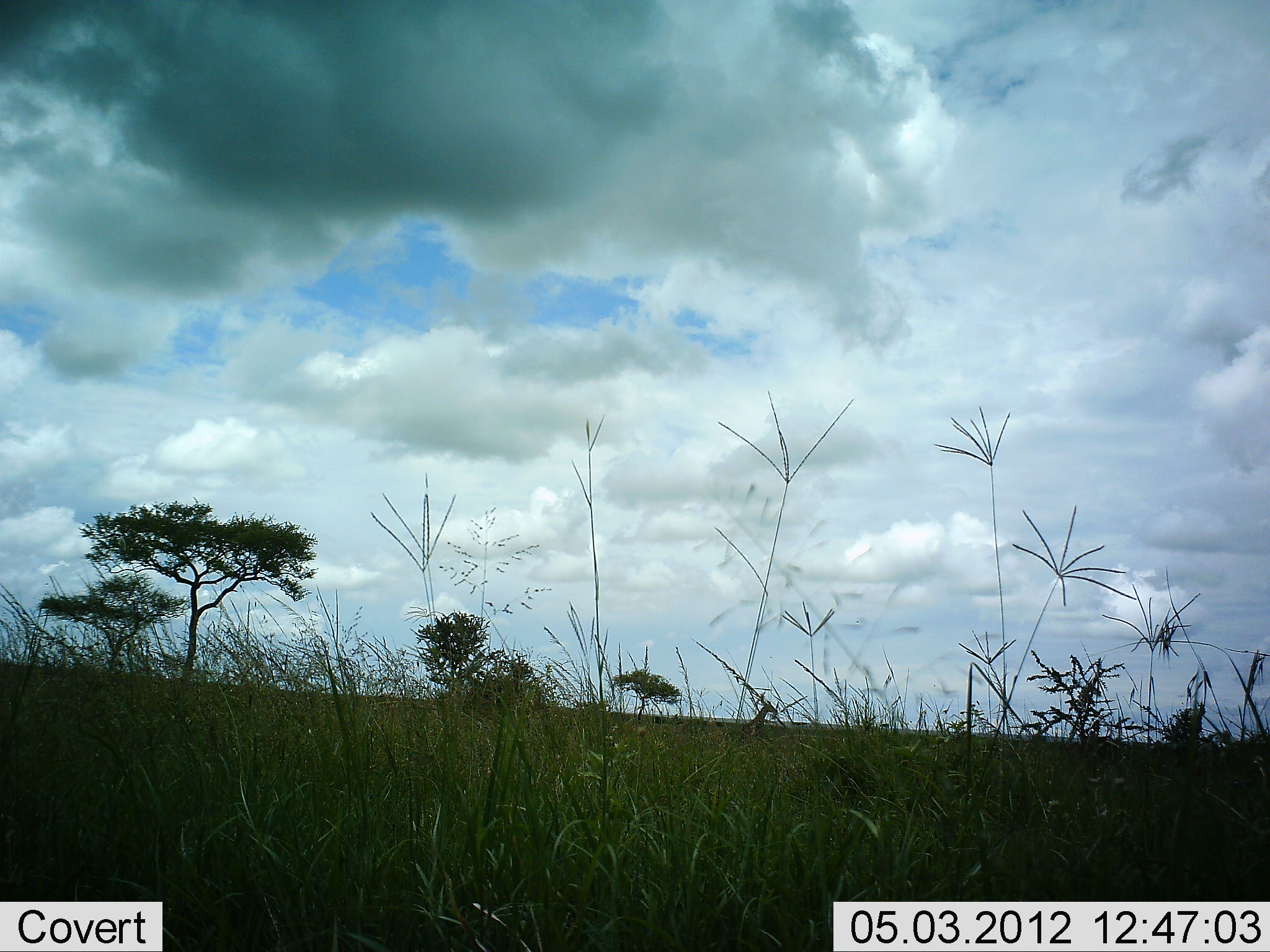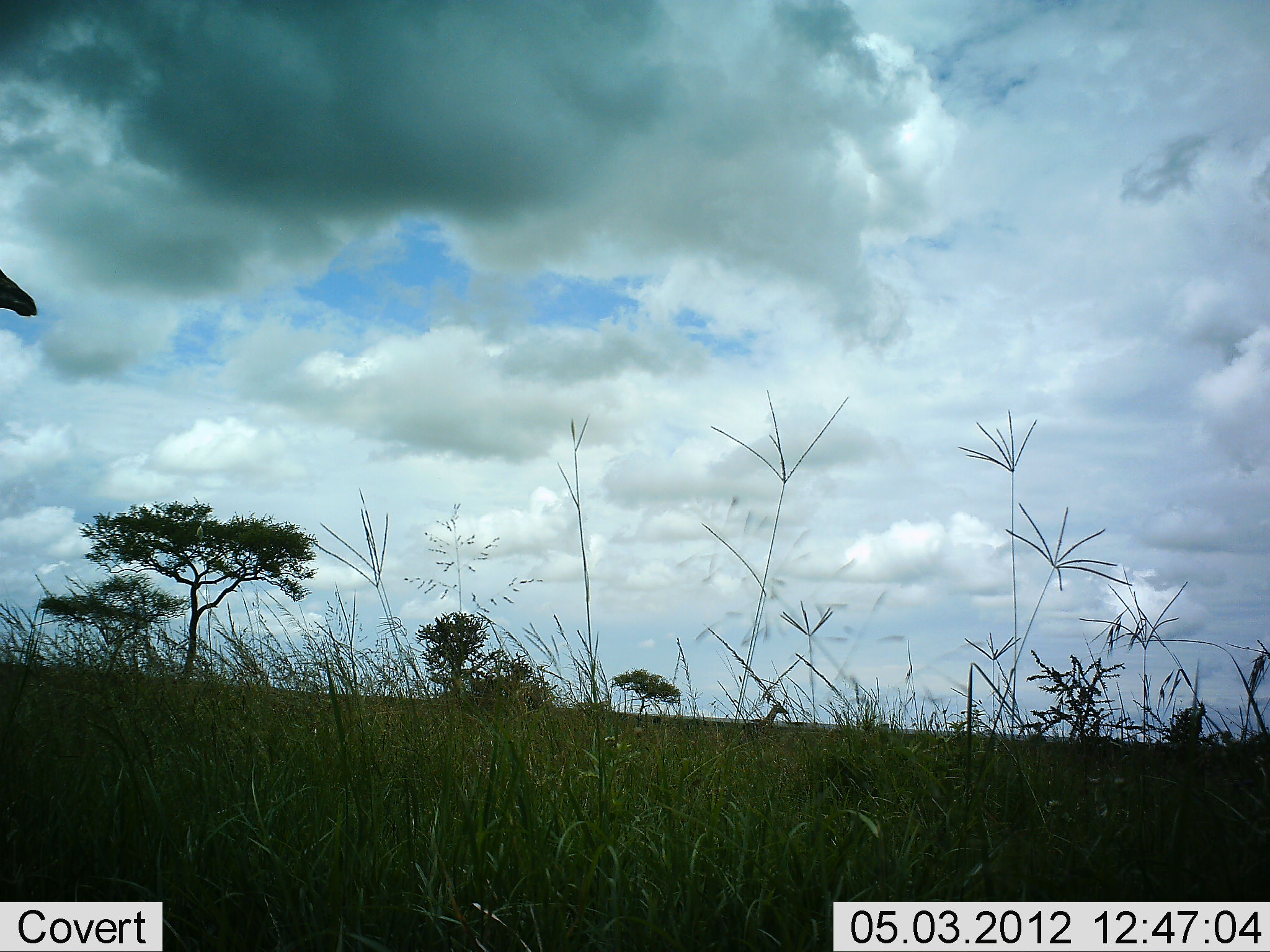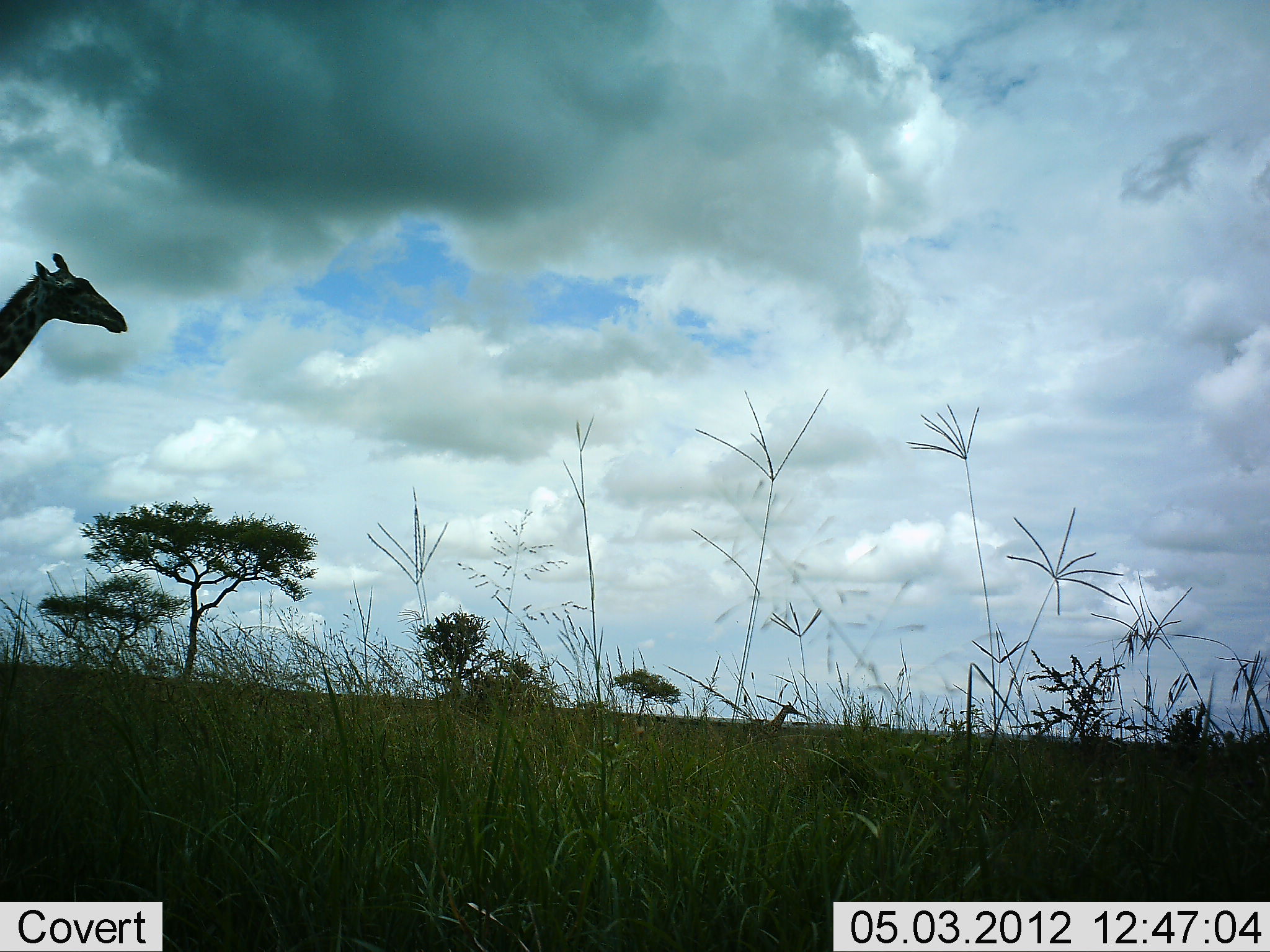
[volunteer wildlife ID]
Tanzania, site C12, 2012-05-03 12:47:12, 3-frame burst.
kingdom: Animalia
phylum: Chordata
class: Mammalia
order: Artiodactyla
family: Giraffidae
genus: Giraffa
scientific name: Giraffa camelopardalis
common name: giraffe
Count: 1.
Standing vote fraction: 7%.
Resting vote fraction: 0%.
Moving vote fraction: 93%.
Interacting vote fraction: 0%.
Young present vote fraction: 0%.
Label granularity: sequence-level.